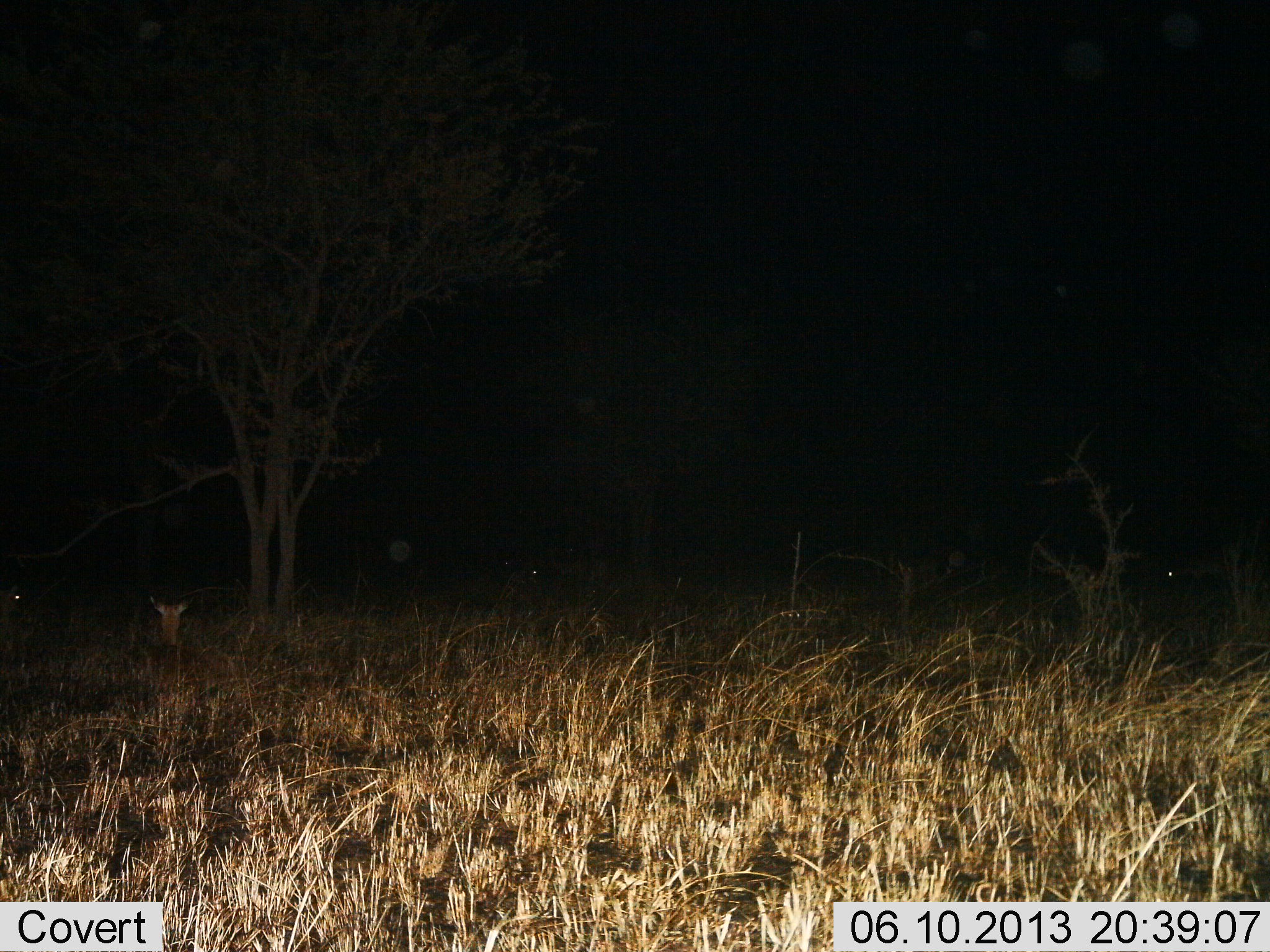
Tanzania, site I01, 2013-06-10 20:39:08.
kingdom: Animalia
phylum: Chordata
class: Mammalia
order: Artiodactyla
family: Bovidae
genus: Aepyceros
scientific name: Aepyceros melampus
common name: impala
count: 1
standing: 38%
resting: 75%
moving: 0%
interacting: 0%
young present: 0%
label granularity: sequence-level